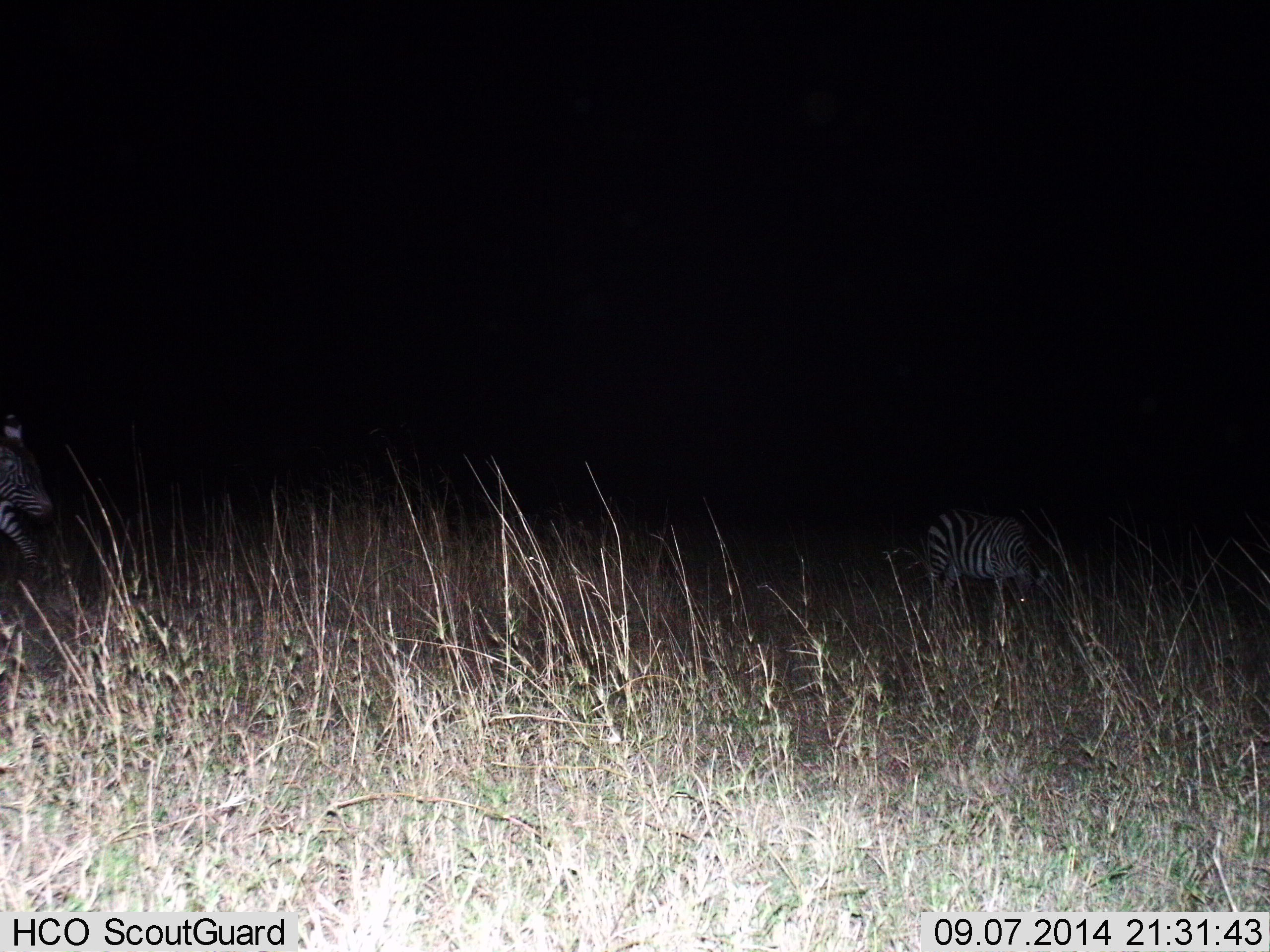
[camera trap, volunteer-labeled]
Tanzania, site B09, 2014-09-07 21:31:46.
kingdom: Animalia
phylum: Chordata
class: Mammalia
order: Perissodactyla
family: Equidae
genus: Equus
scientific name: Equus quagga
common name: plains zebra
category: zebra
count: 2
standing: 70%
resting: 0%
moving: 20%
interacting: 0%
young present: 0%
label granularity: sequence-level